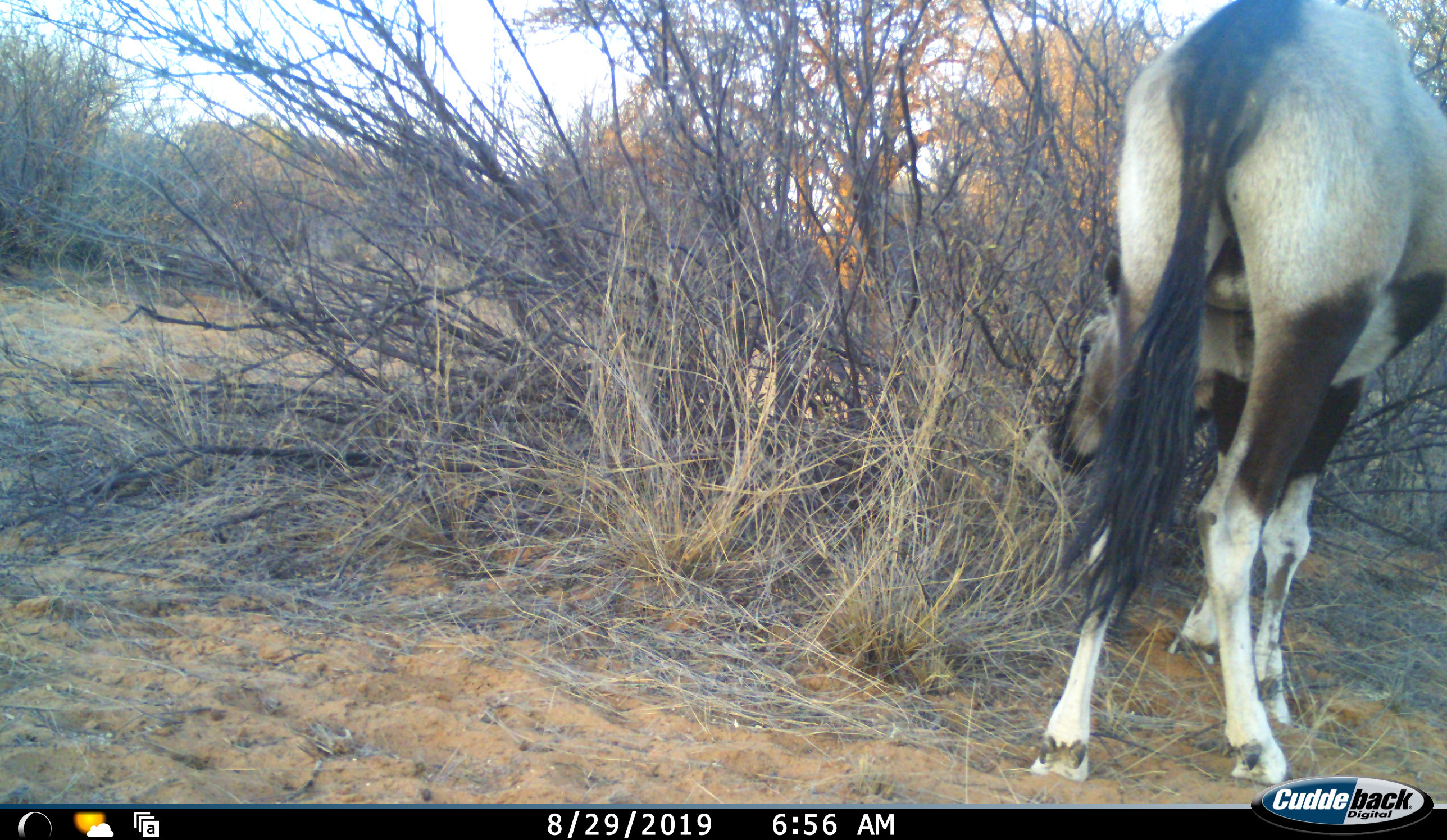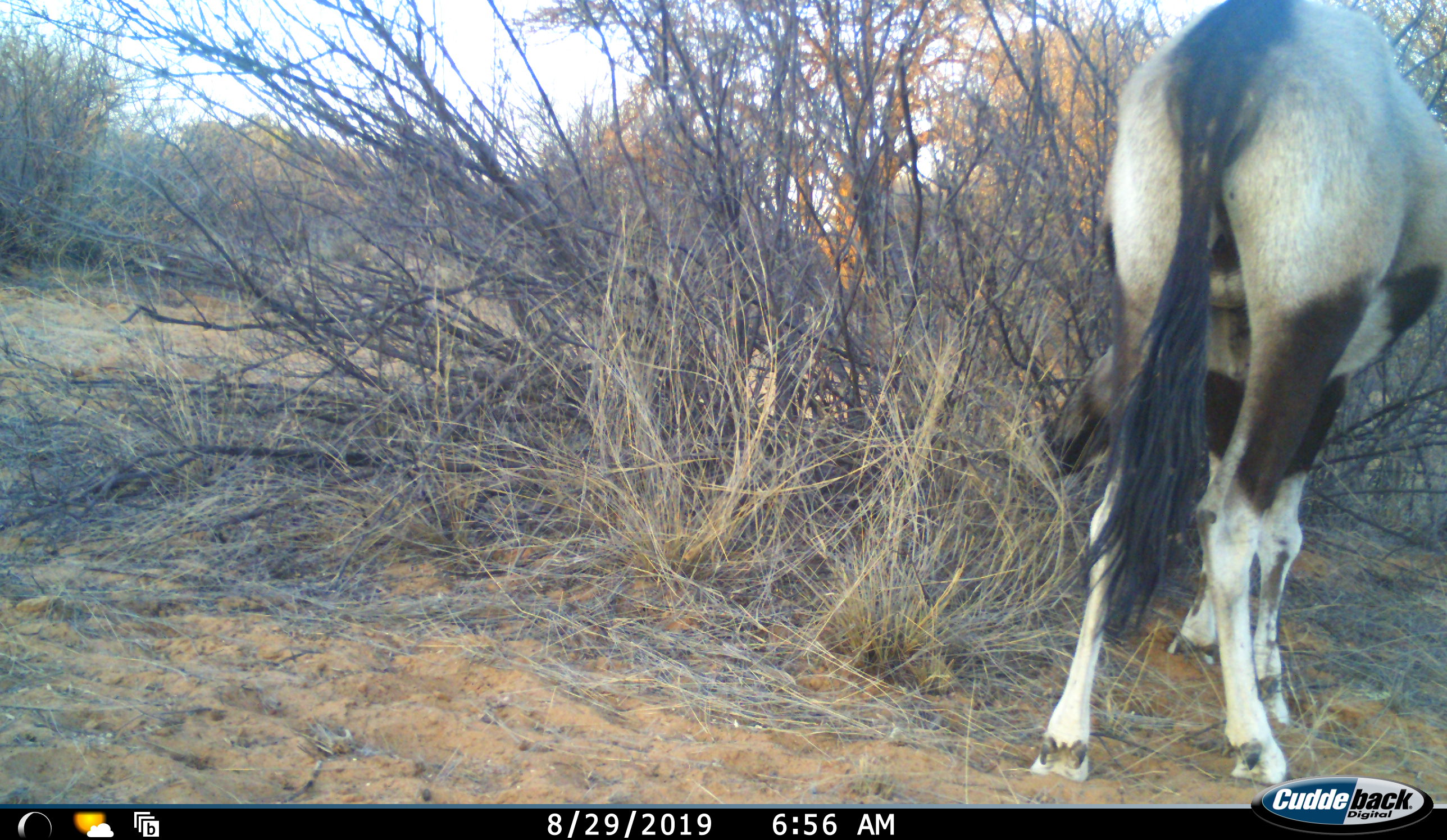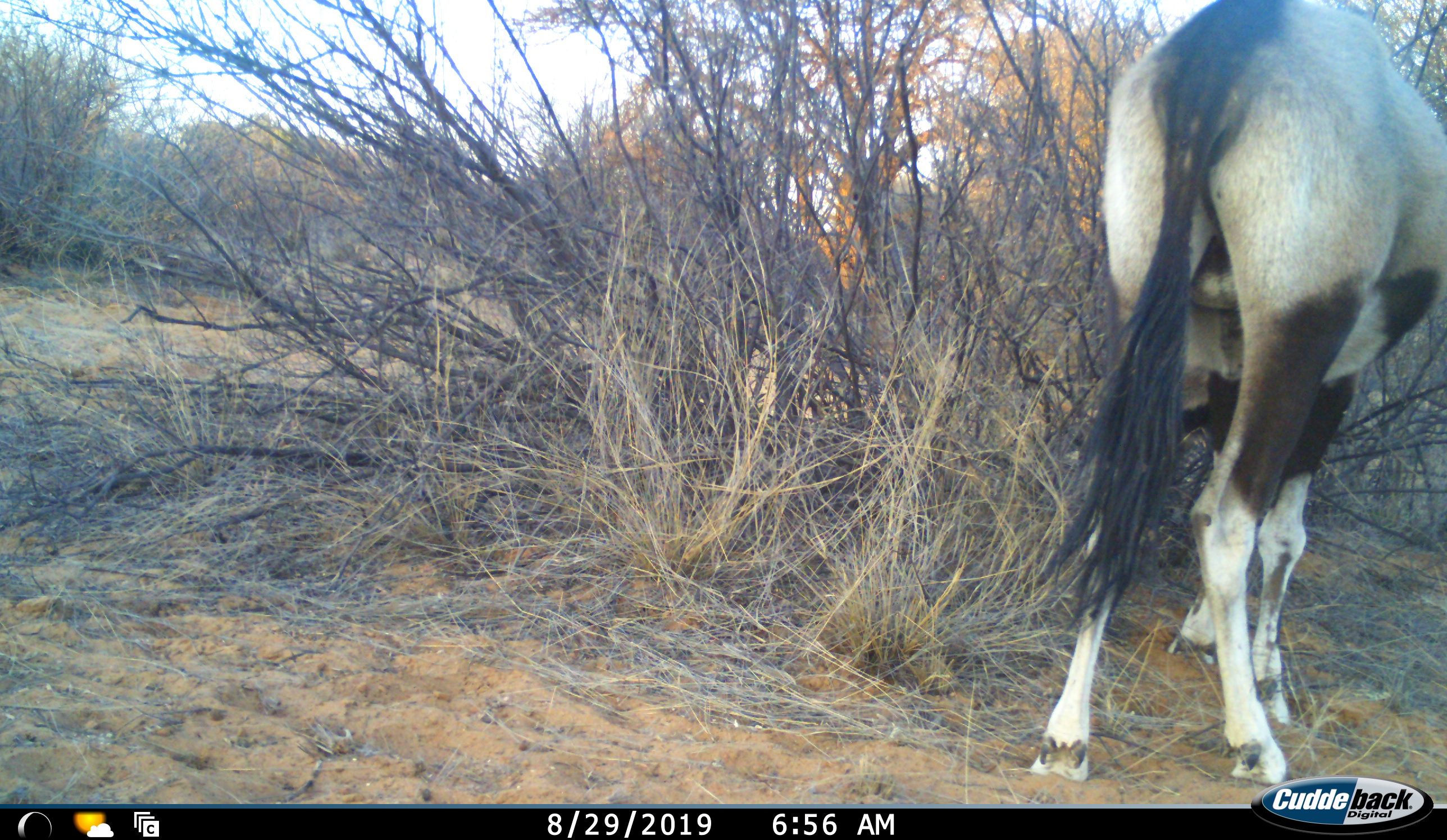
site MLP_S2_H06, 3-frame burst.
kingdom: Animalia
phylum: Chordata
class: Mammalia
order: Artiodactyla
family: Bovidae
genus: Oryx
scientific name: Oryx gazella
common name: gemsbok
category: oryx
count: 1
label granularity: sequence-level